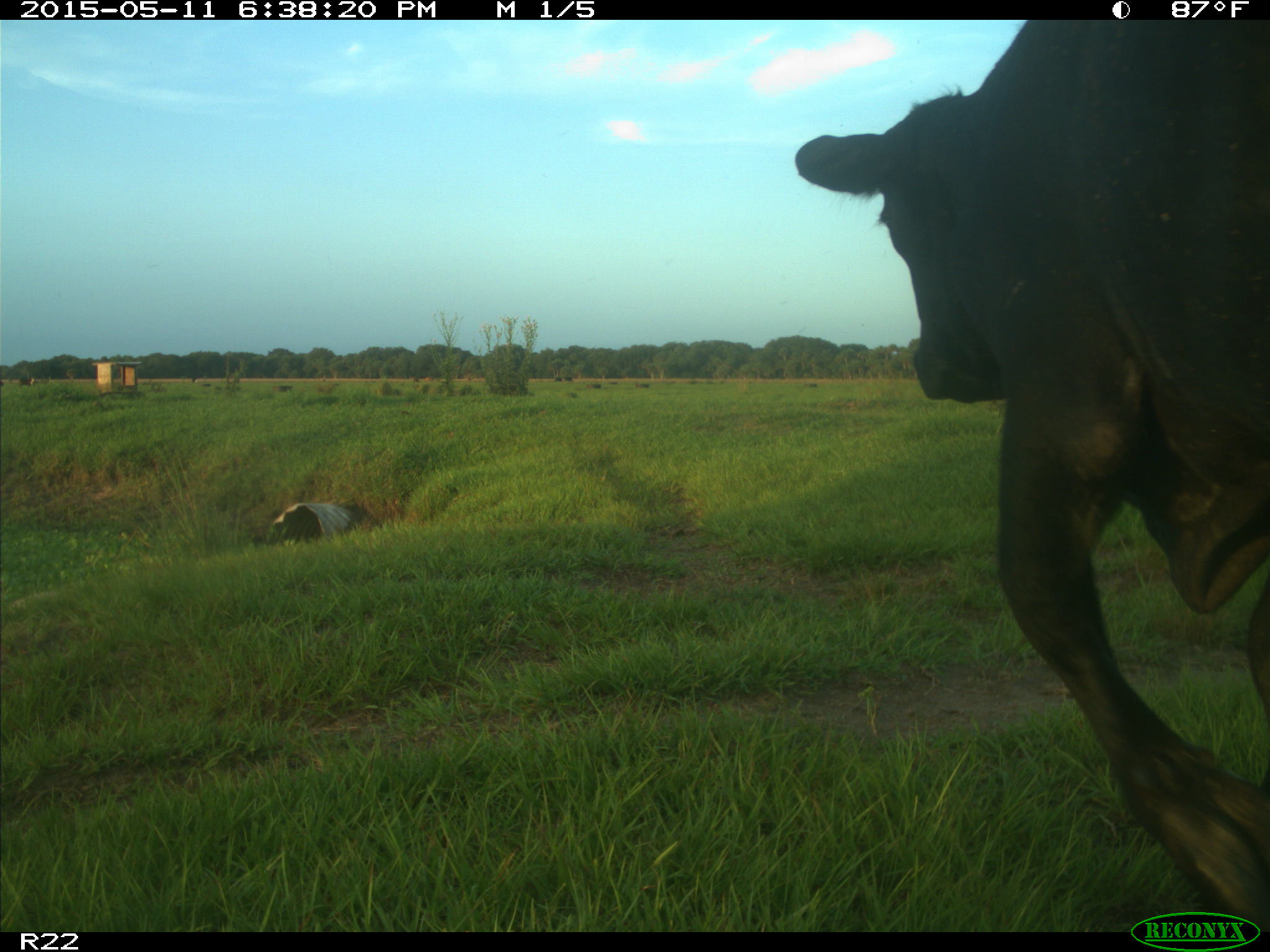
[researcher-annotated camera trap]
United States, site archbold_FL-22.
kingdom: Animalia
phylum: Chordata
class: Mammalia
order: Artiodactyla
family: Bovidae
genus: Bos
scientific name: Bos taurus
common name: domestic cow